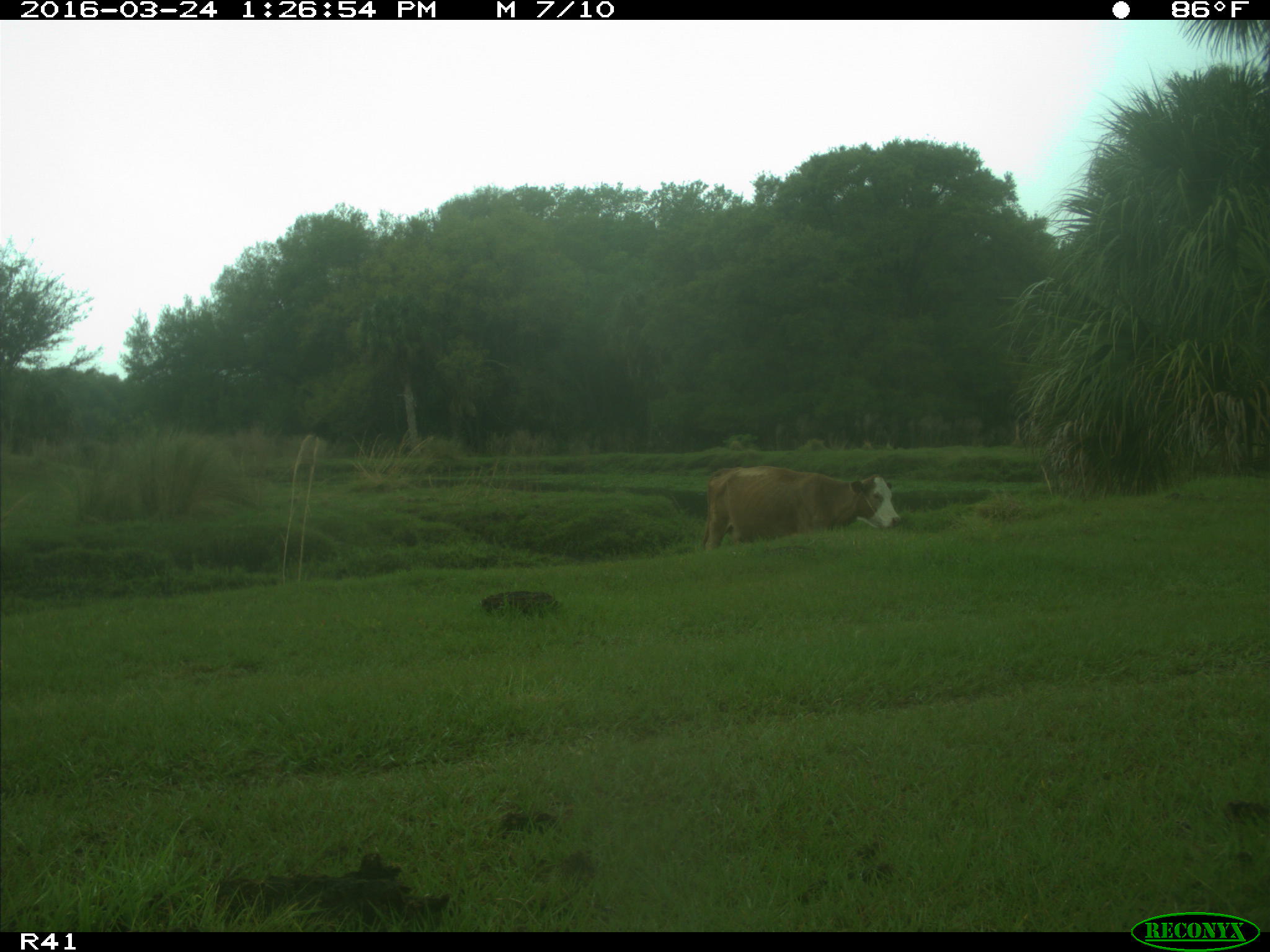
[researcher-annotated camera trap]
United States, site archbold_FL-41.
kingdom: Animalia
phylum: Chordata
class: Mammalia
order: Artiodactyla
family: Bovidae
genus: Bos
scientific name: Bos taurus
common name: domestic cow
Bos taurus (domestic cow).